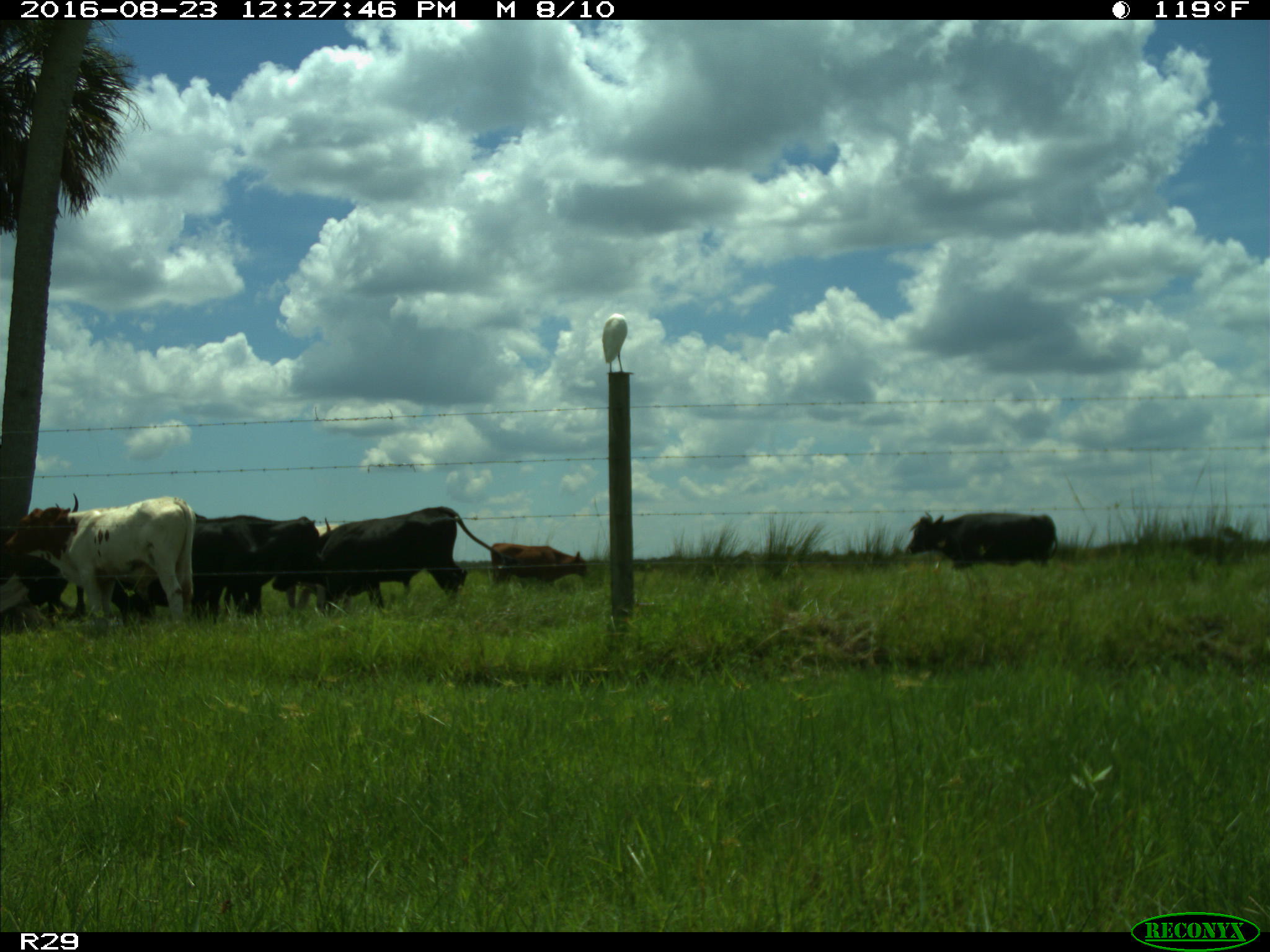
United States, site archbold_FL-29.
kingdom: Animalia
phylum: Chordata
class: Mammalia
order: Artiodactyla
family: Bovidae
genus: Bos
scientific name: Bos taurus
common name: domestic cow